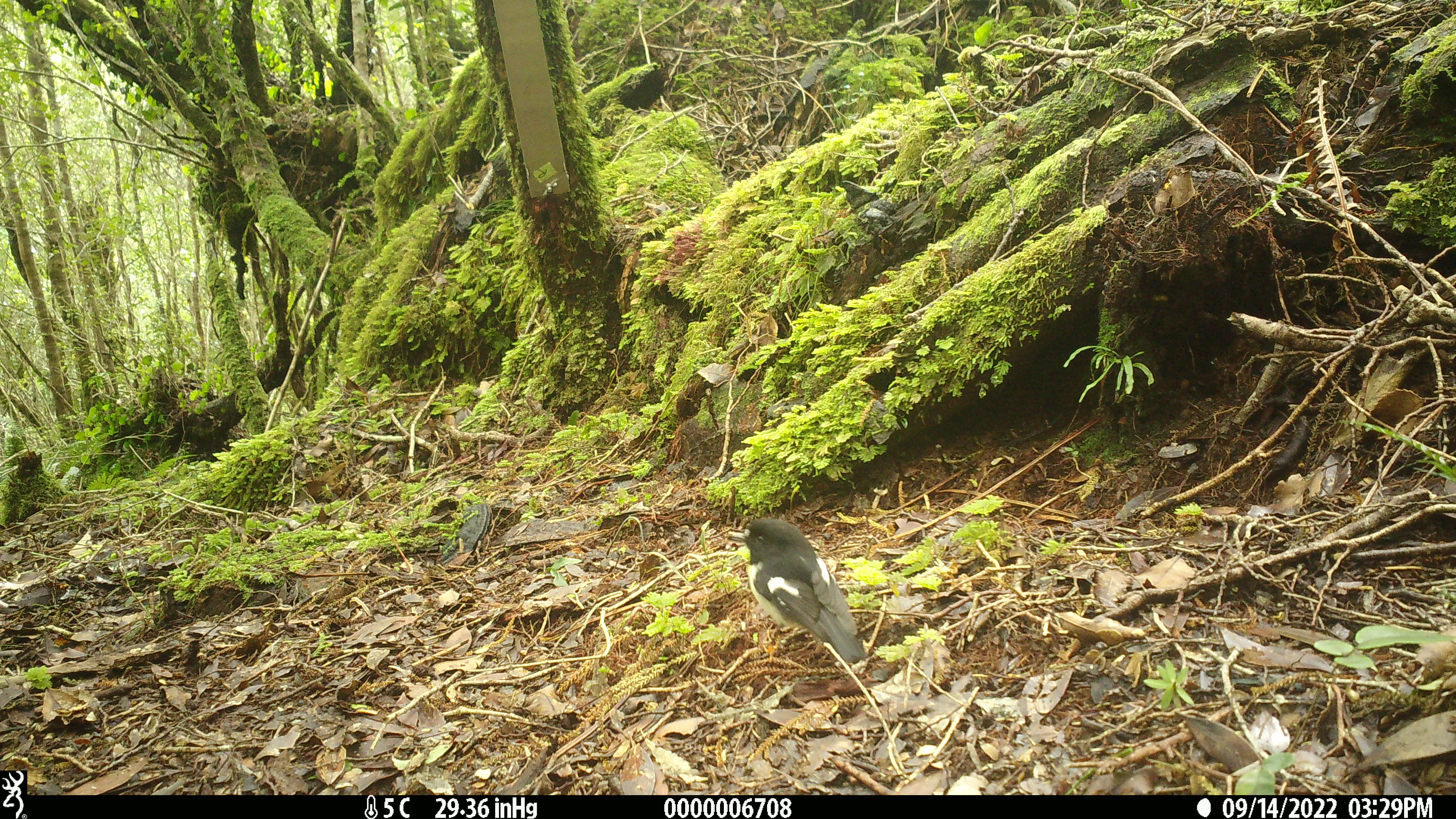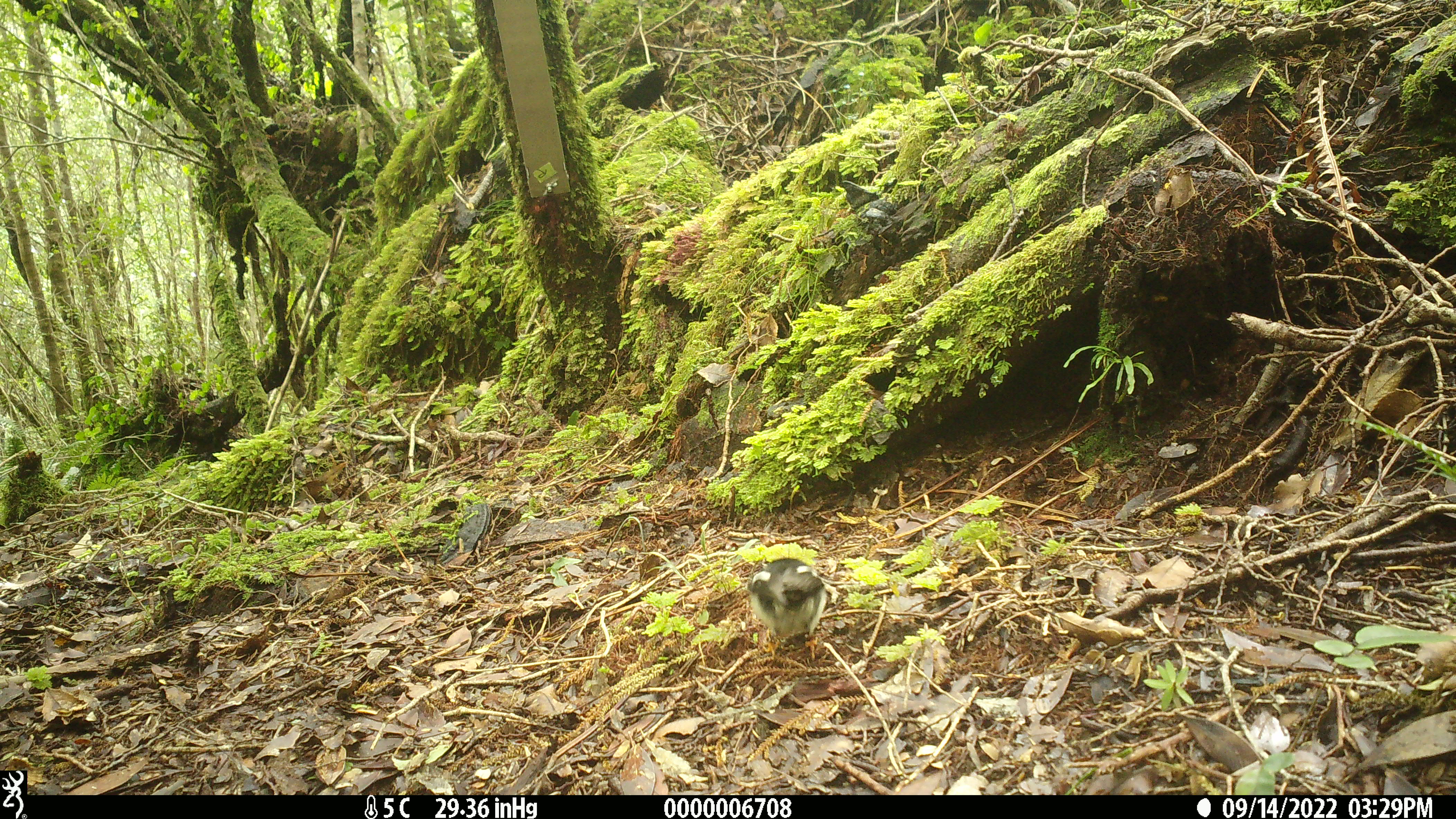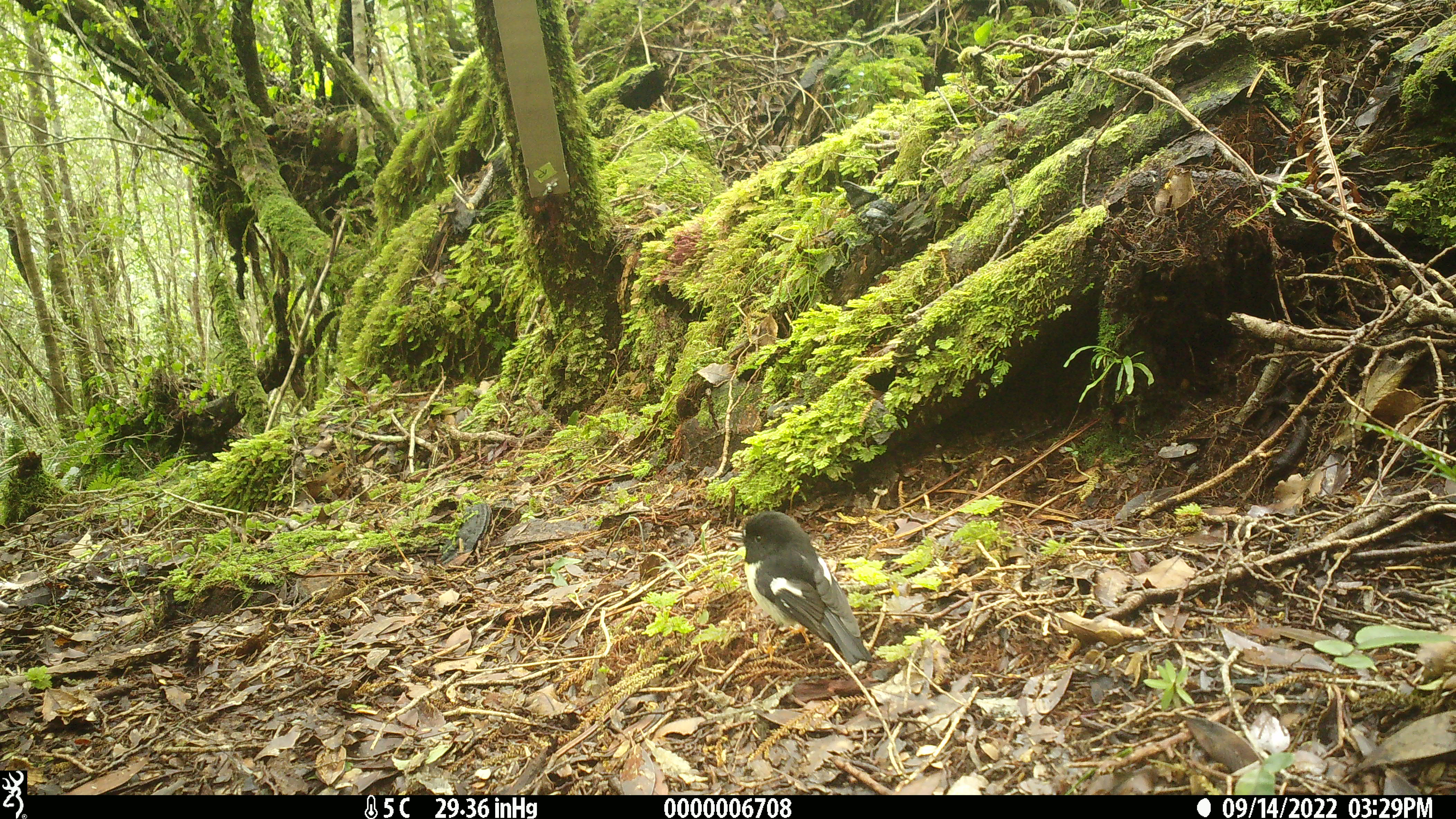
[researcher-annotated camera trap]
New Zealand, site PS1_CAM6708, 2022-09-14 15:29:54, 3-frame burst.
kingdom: Animalia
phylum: Chordata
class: Aves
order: Passeriformes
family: Petroicidae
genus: Petroica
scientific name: Petroica macrocephala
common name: tomtit